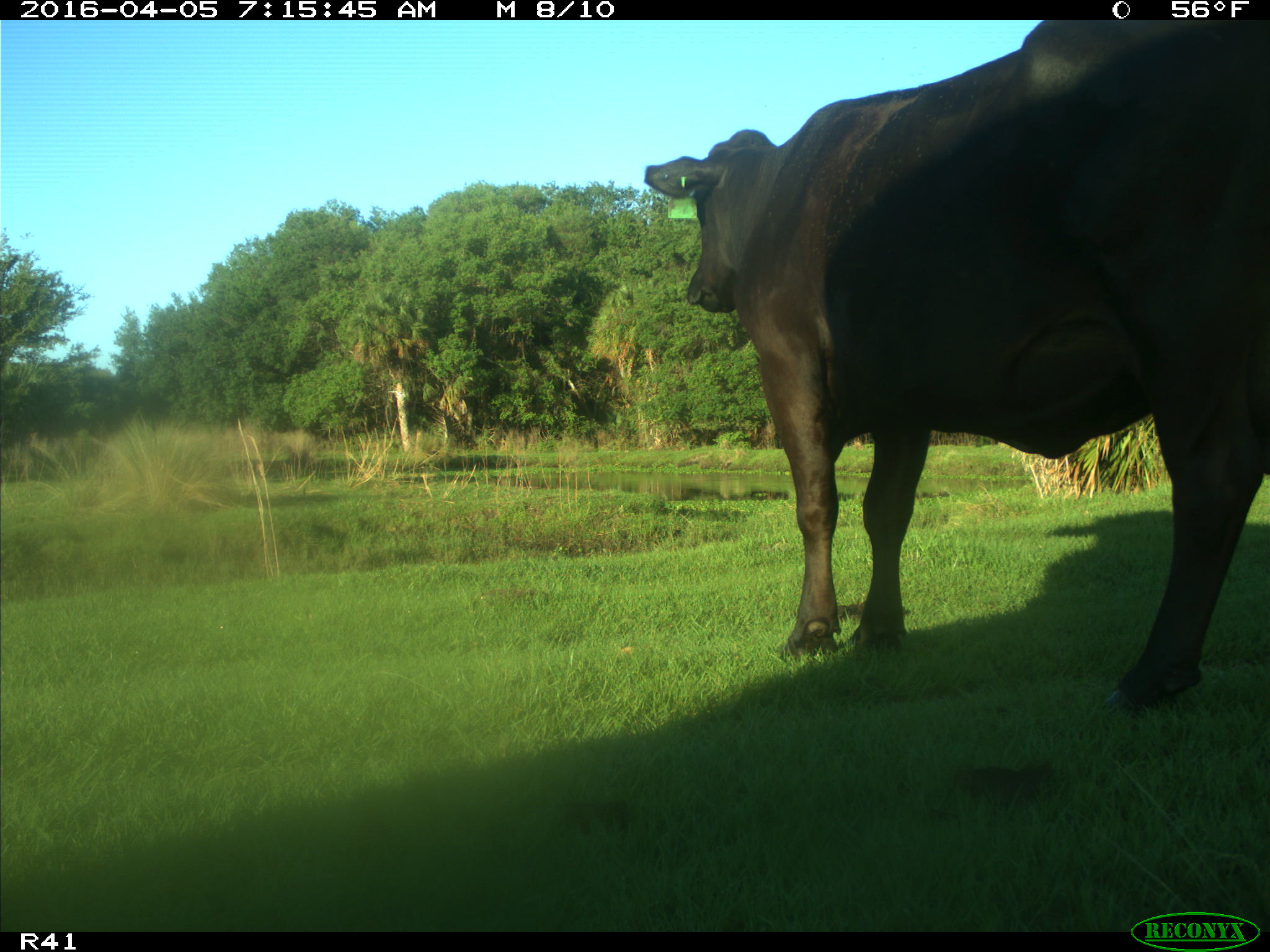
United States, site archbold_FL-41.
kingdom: Animalia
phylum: Chordata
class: Mammalia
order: Artiodactyla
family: Bovidae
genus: Bos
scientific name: Bos taurus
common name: domestic cow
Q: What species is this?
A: Bos taurus (domestic cow).